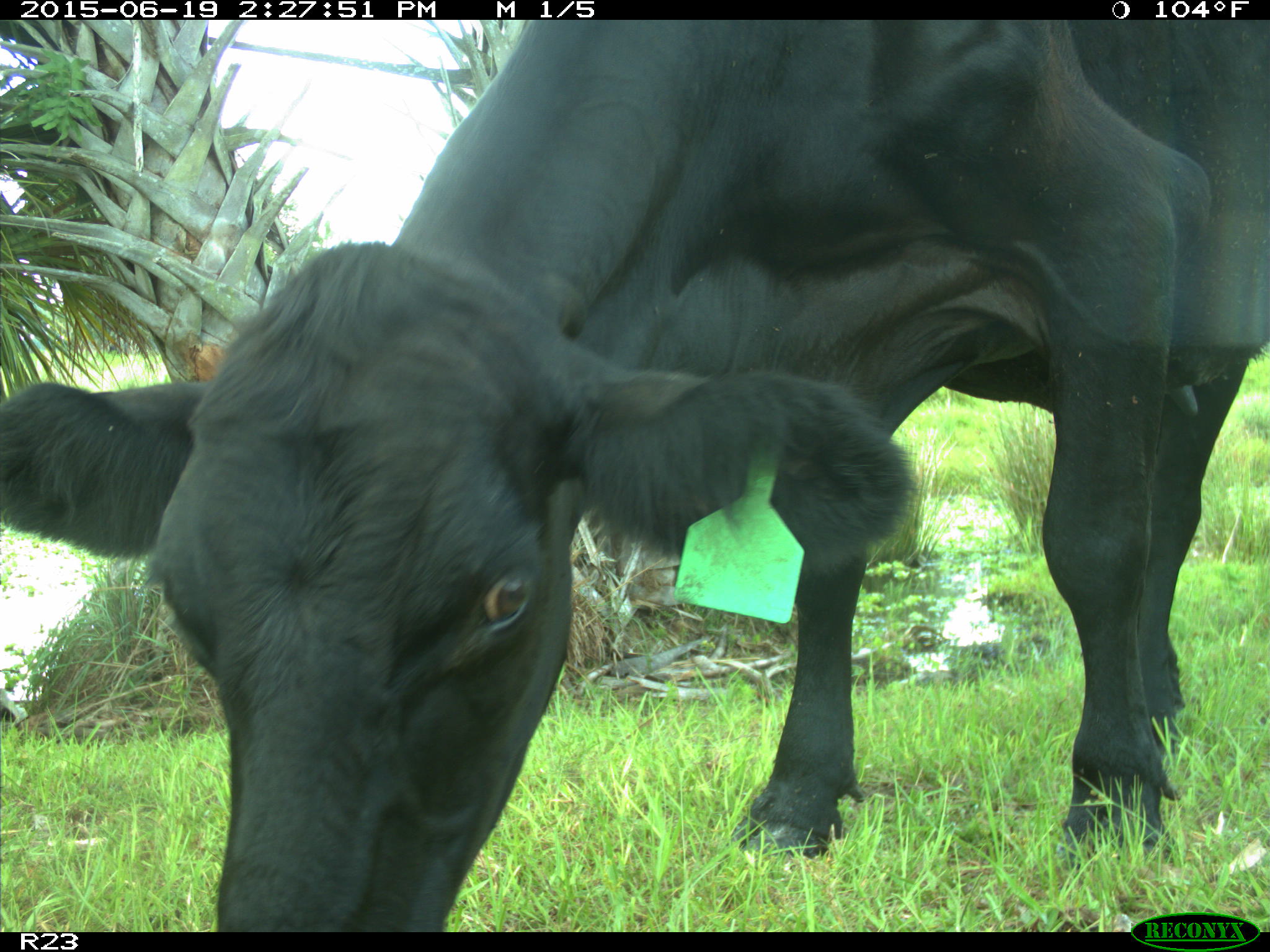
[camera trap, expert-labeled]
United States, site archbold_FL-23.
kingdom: Animalia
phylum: Chordata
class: Mammalia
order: Artiodactyla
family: Bovidae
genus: Bos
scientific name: Bos taurus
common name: domestic cow